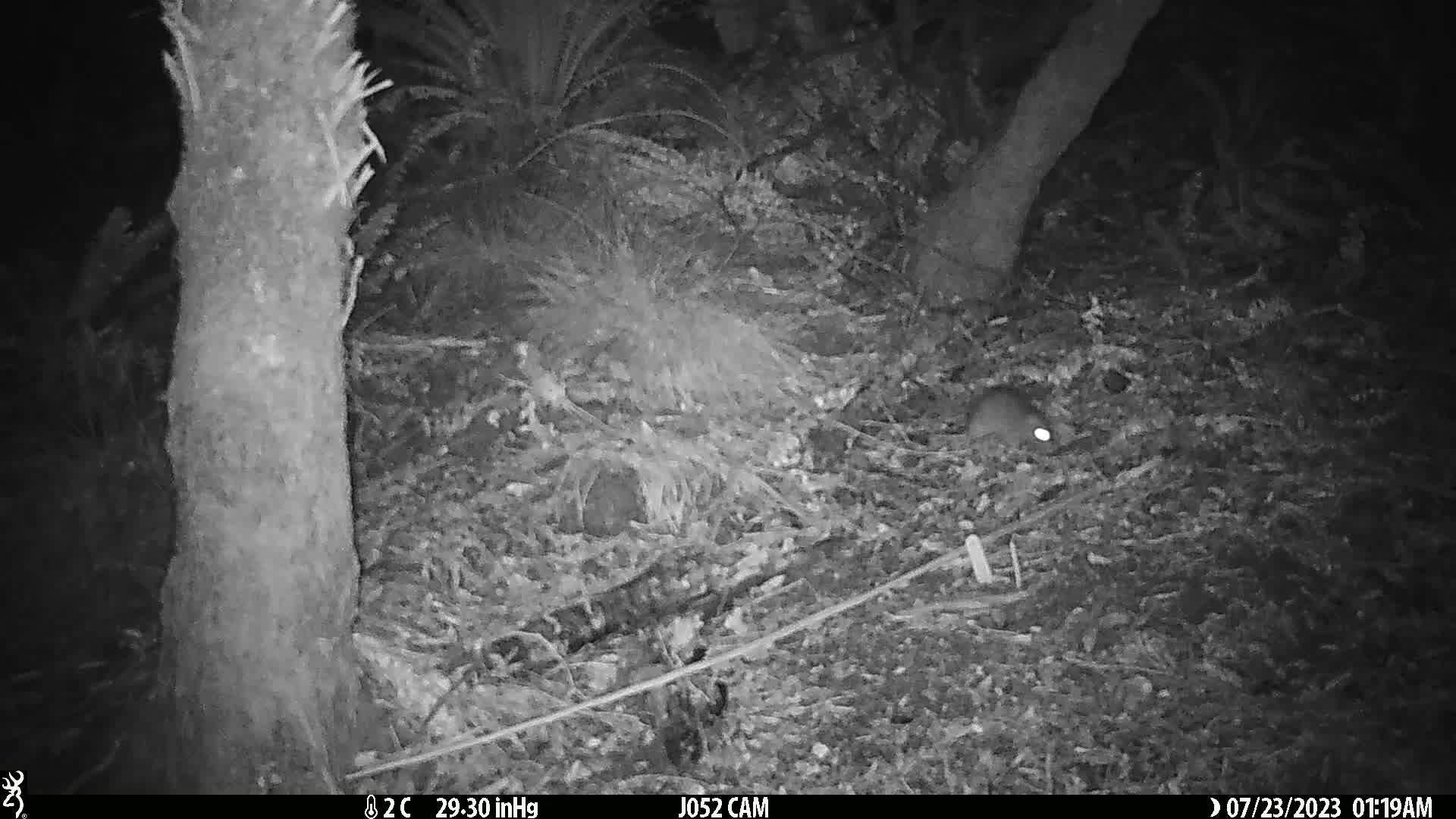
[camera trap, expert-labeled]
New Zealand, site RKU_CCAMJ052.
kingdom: Animalia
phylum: Chordata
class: Mammalia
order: Rodentia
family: Muridae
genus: Rattus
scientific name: Rattus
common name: rat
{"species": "rat (Rattus)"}